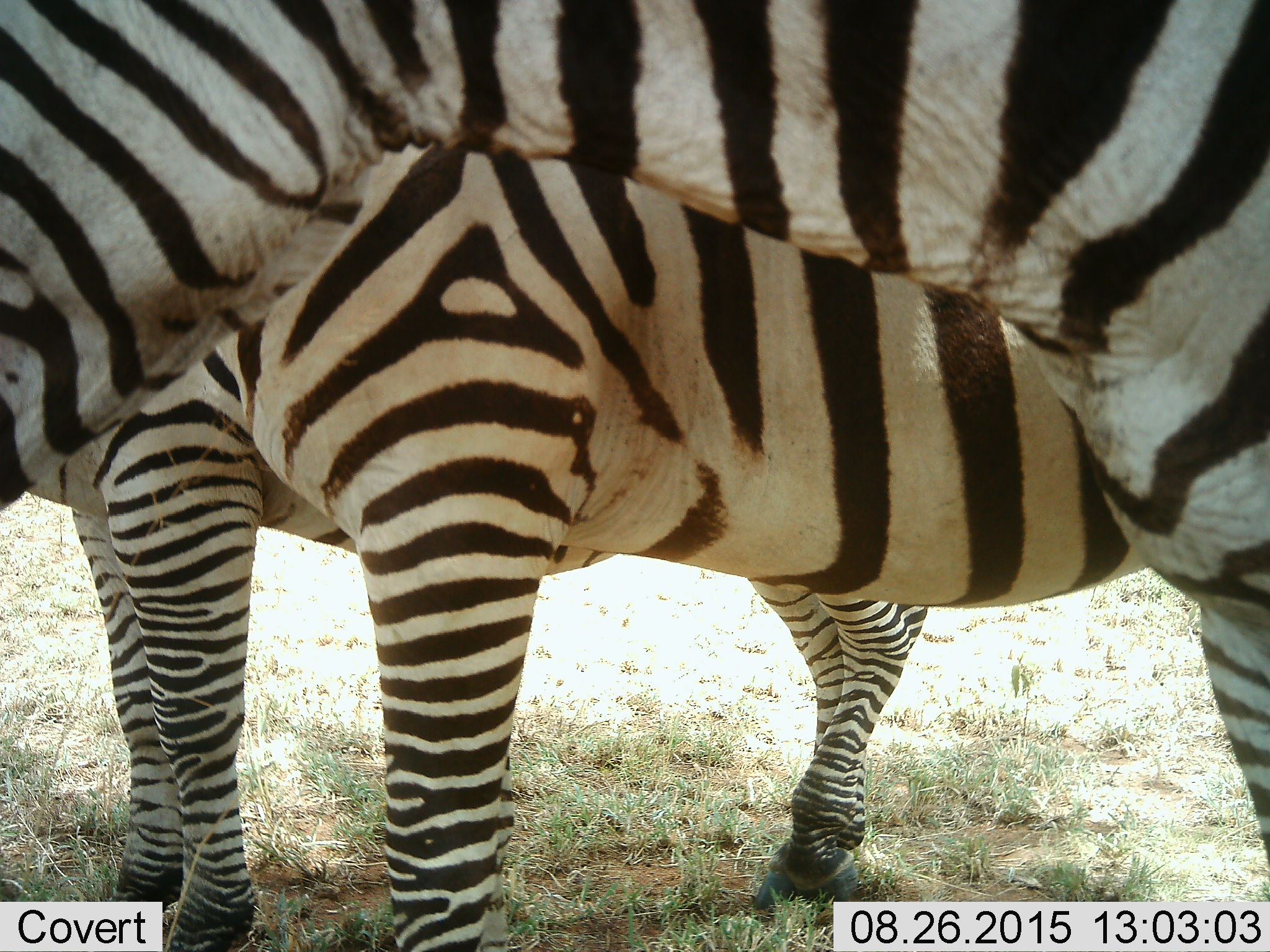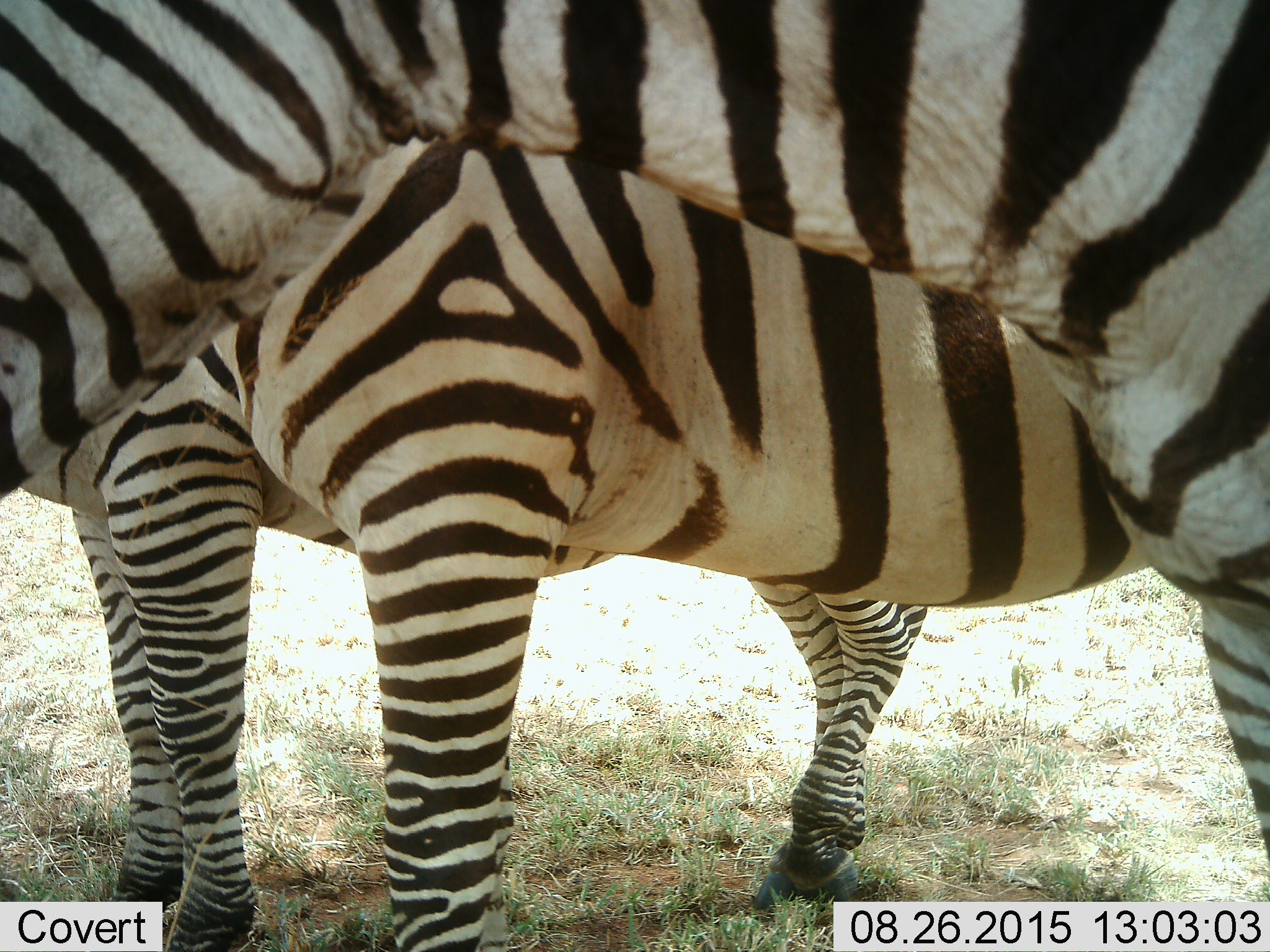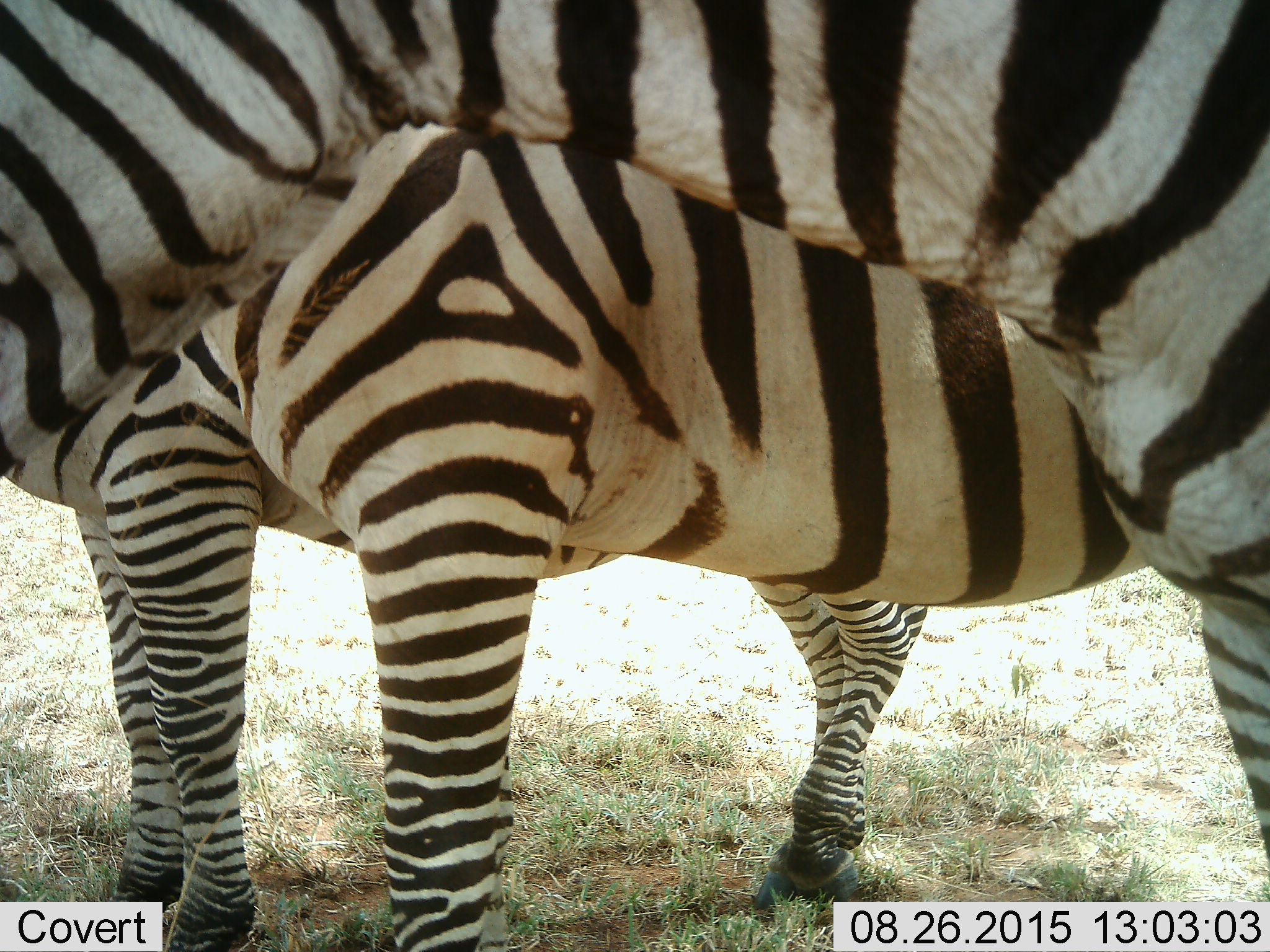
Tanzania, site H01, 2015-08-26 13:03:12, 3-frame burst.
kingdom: Animalia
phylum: Chordata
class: Mammalia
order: Perissodactyla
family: Equidae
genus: Equus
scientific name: Equus quagga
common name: plains zebra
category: zebra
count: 3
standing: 90%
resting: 0%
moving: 0%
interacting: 0%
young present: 0%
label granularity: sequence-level